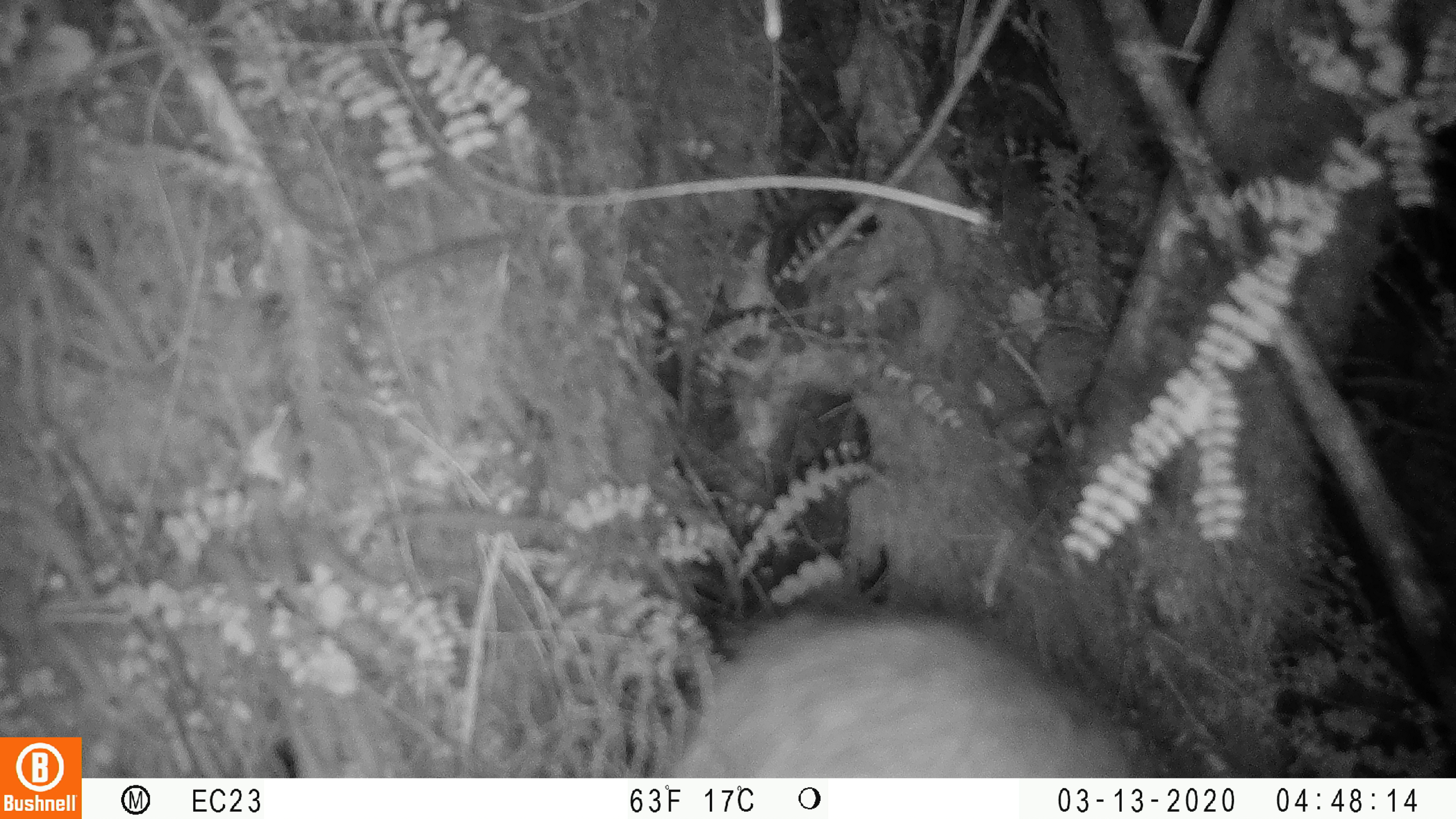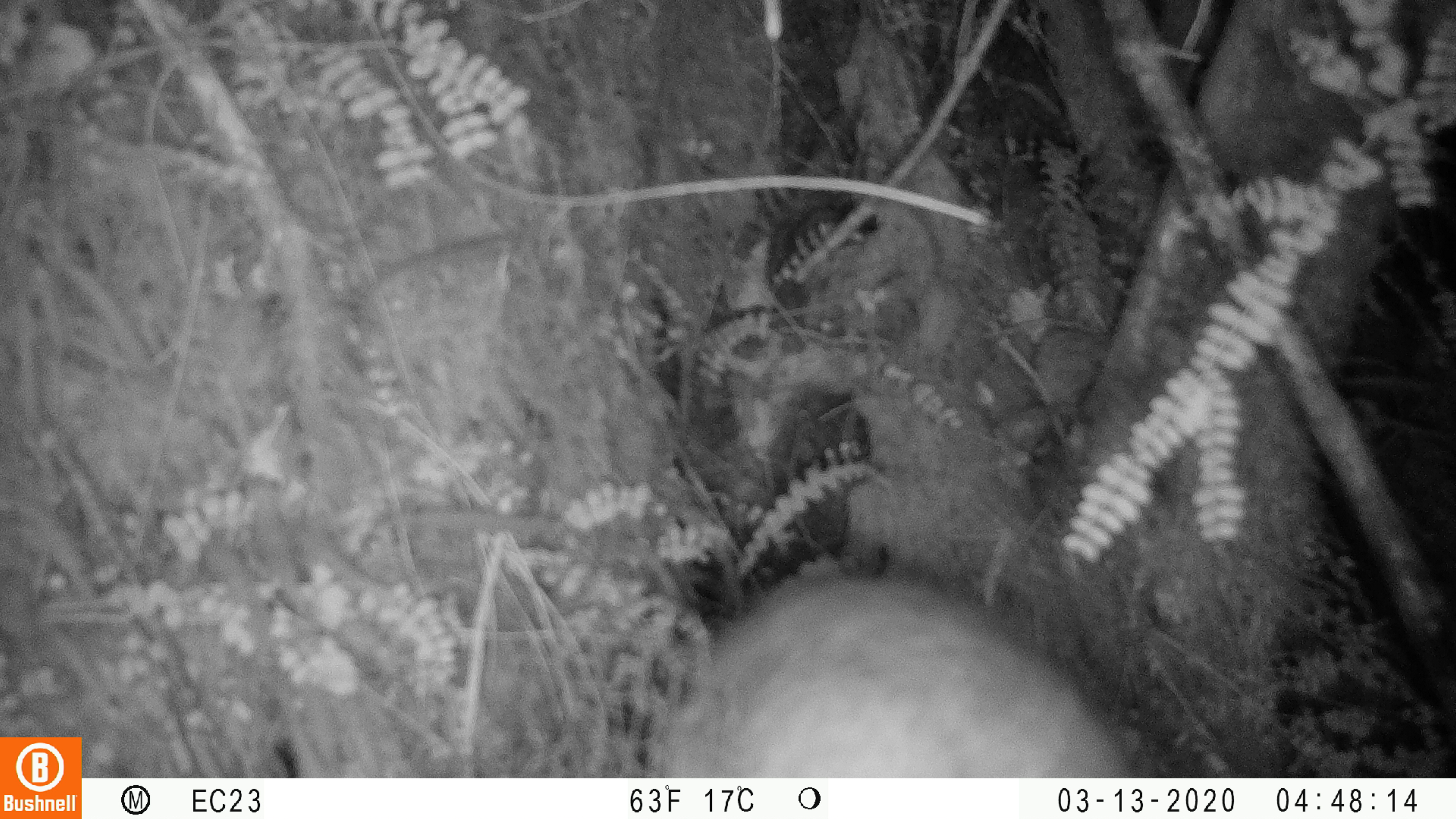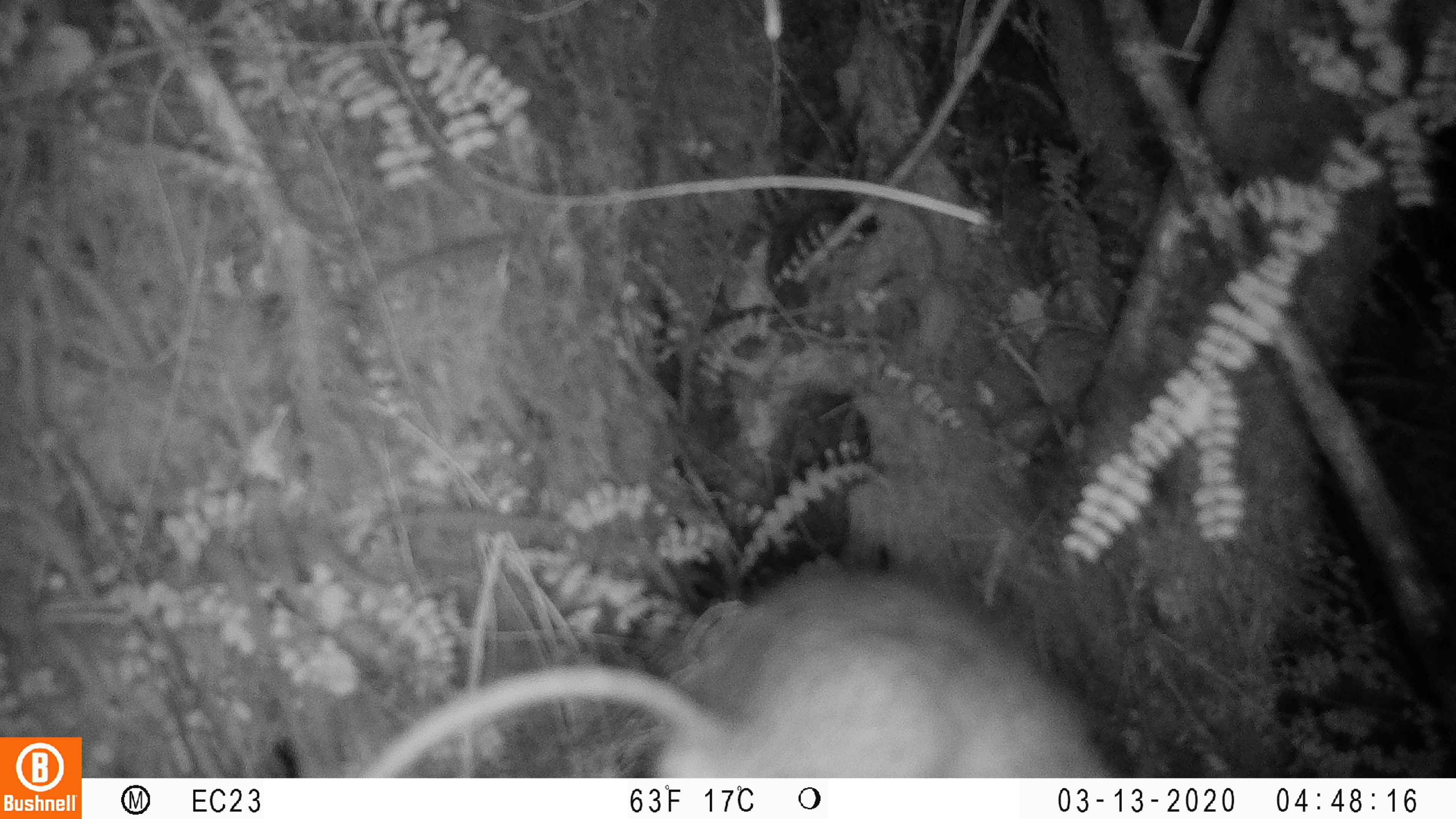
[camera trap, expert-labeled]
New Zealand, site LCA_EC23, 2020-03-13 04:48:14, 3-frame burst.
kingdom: Animalia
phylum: Chordata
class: Mammalia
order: Rodentia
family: Muridae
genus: Rattus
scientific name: Rattus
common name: rat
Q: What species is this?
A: Rat (Rattus).